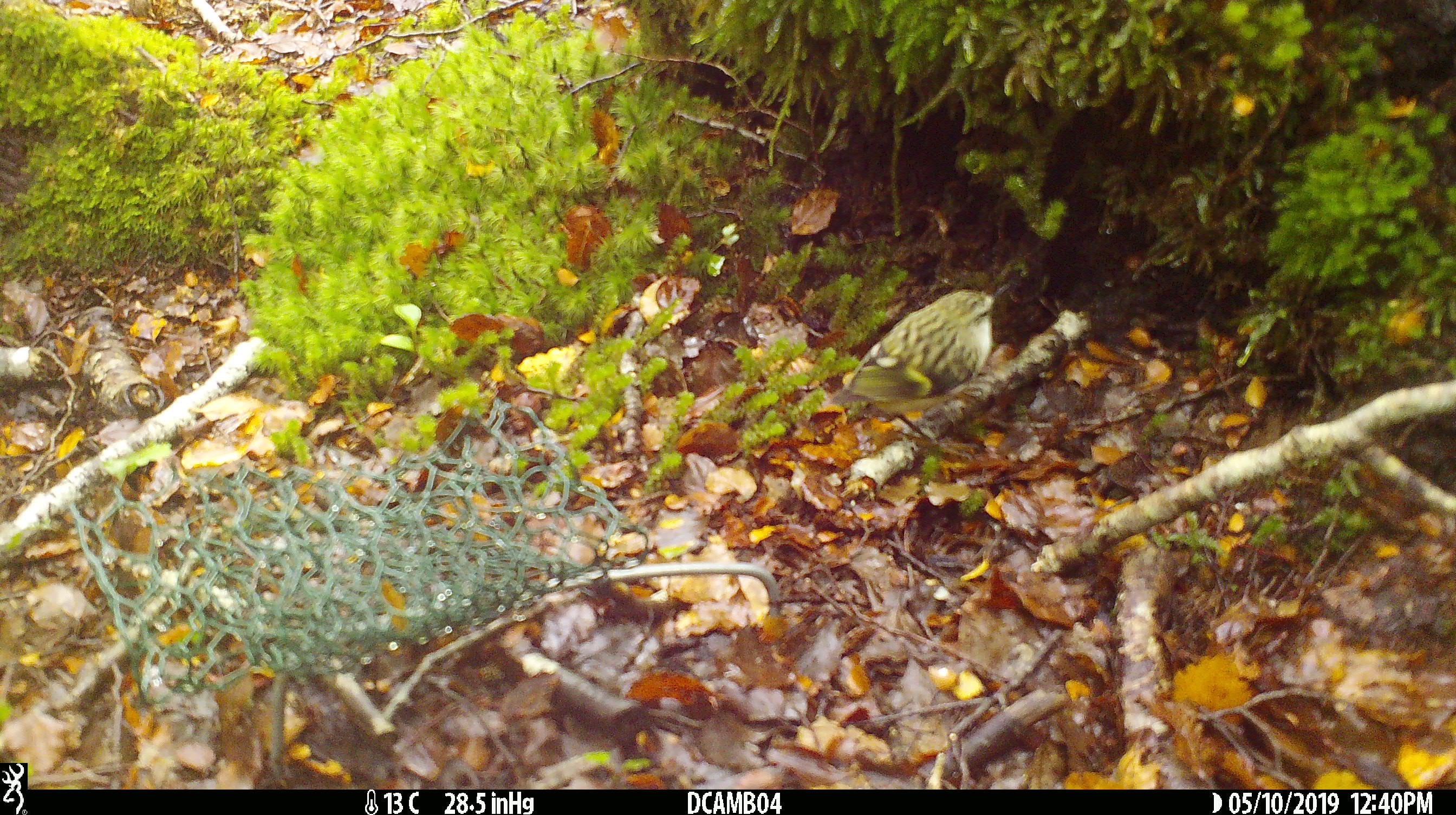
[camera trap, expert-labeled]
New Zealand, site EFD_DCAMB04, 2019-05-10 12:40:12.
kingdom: Animalia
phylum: Chordata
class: Aves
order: Passeriformes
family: Acanthisittidae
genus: Acanthisitta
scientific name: Acanthisitta chloris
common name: rifleman